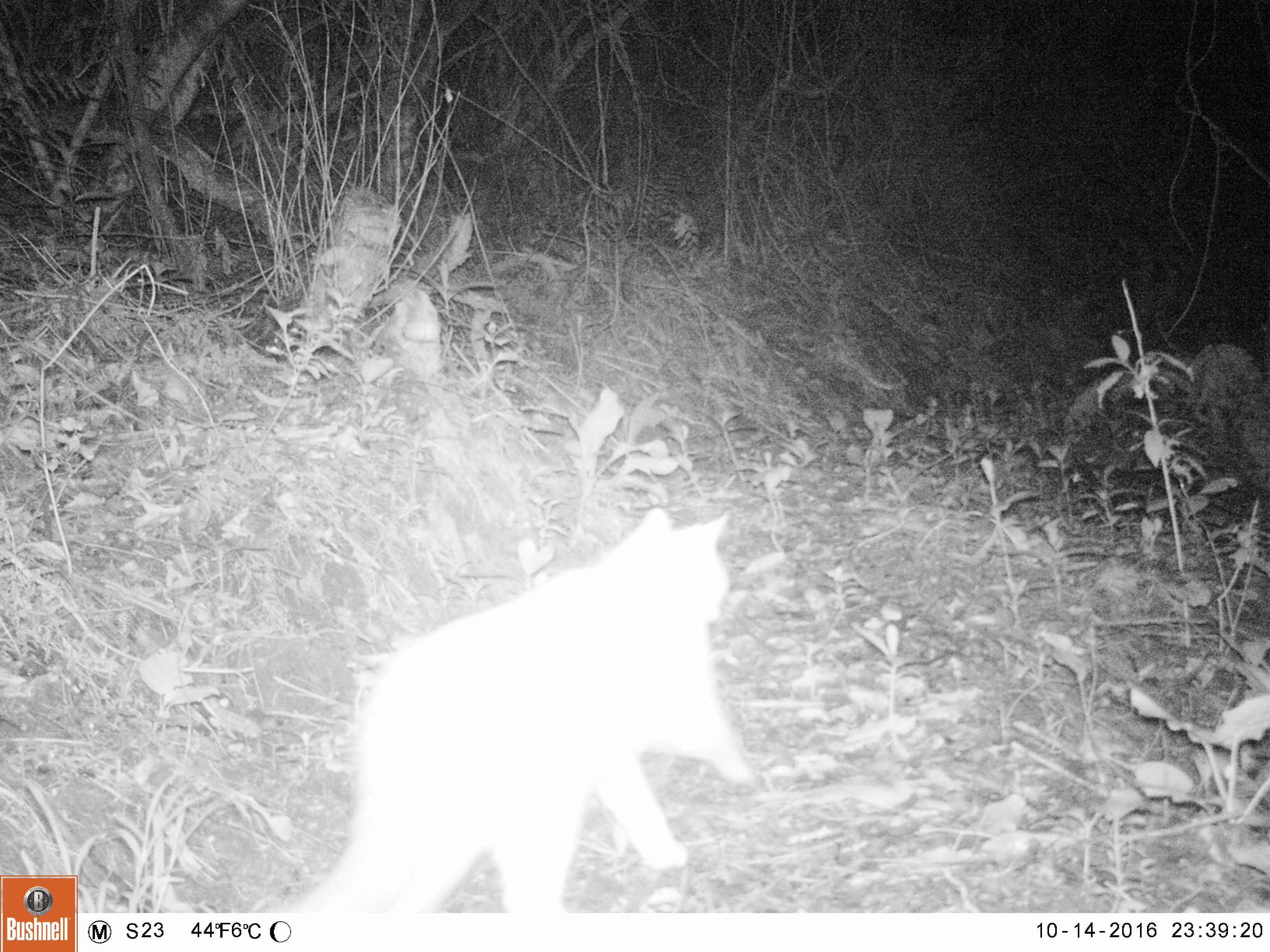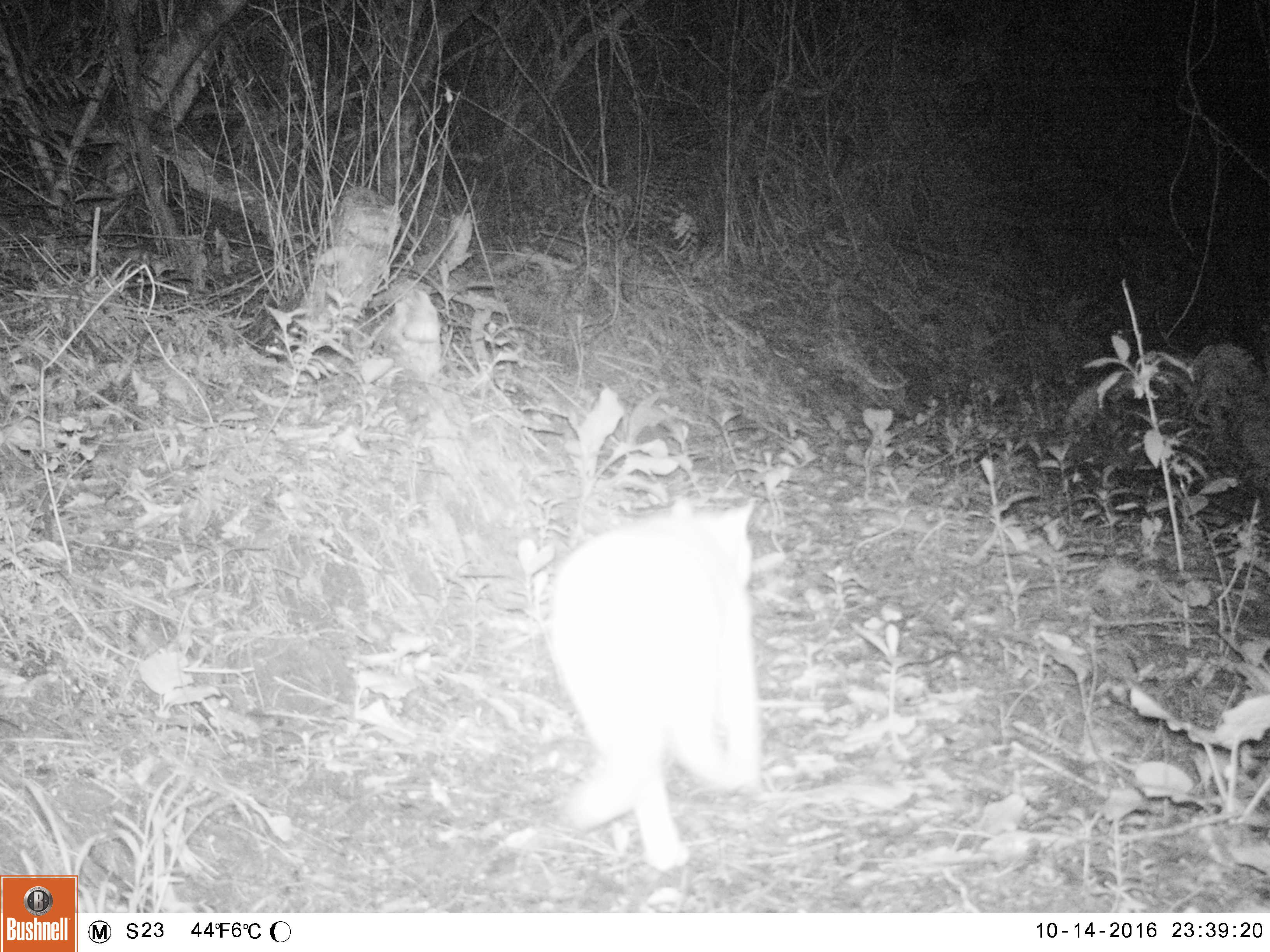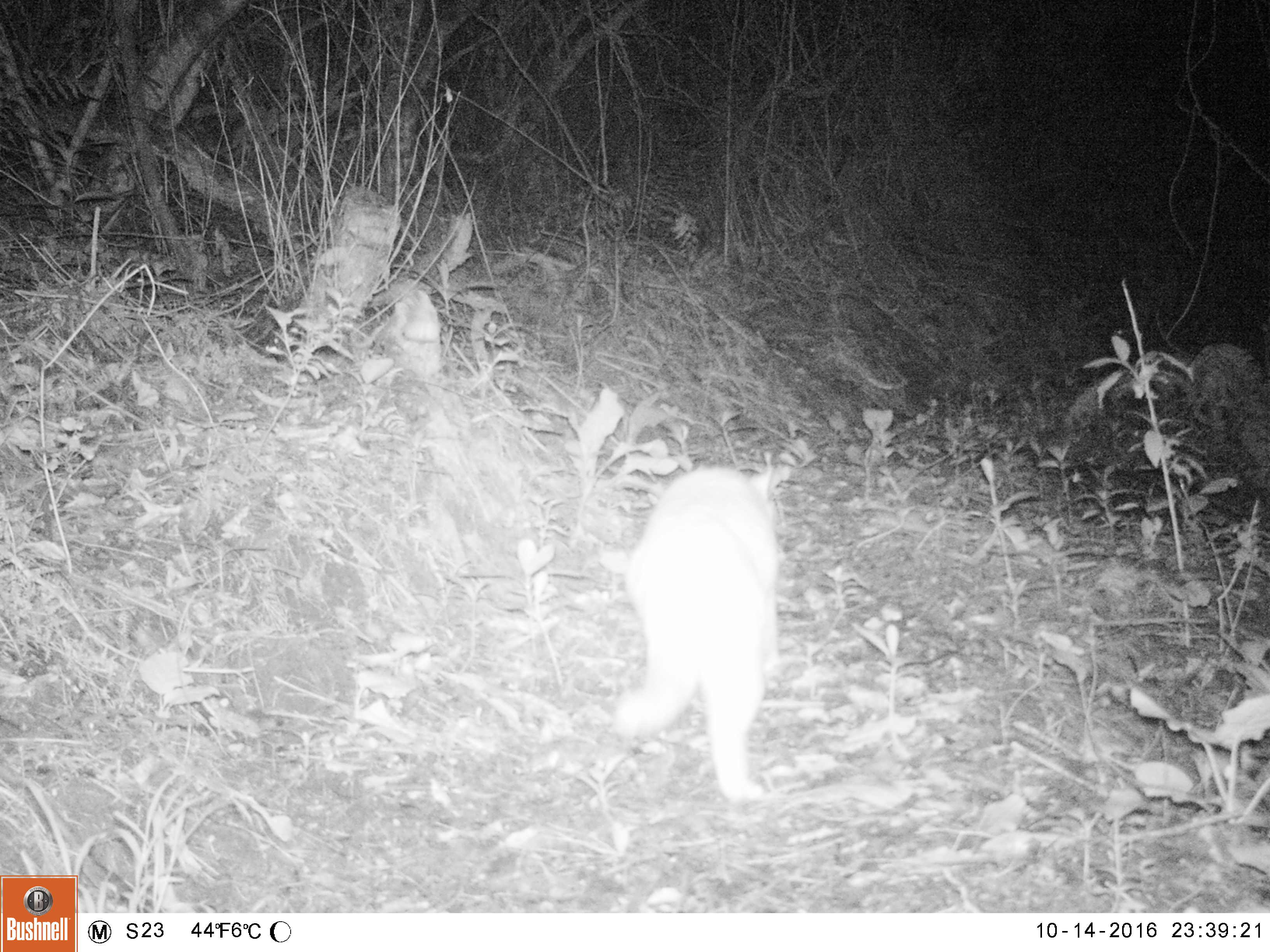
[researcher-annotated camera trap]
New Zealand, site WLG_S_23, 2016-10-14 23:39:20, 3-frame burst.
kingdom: Animalia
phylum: Chordata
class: Mammalia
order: Carnivora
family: Felidae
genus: Felis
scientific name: Felis catus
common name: domestic cat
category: cat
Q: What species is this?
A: Cat (domestic cat) (Felis catus).